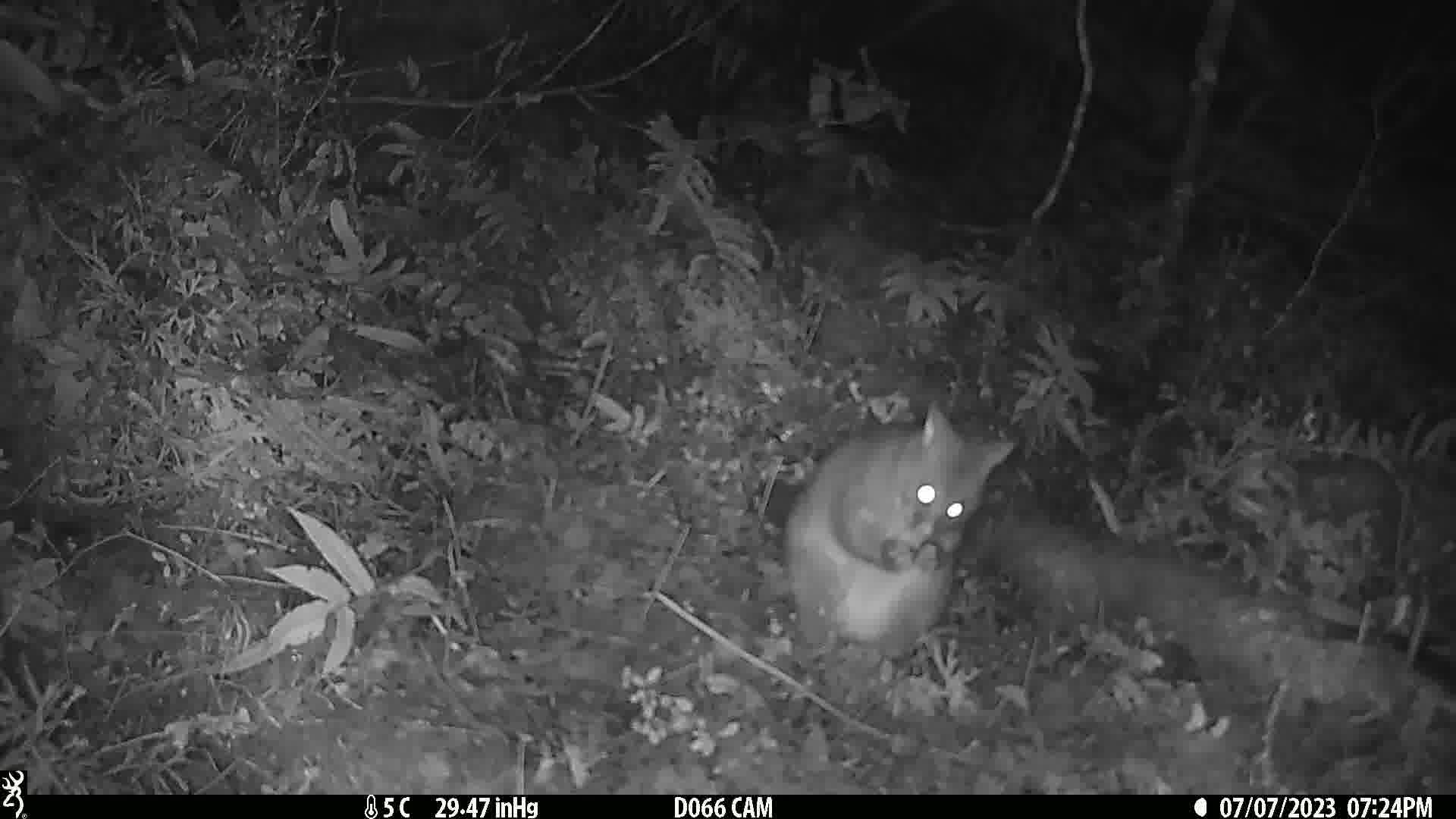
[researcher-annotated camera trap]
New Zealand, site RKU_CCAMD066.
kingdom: Animalia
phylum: Chordata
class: Mammalia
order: Diprotodontia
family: Phalangeridae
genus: Trichosurus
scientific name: Trichosurus vulpecula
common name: common brushtail possum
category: possum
Possum (common brushtail possum) (Trichosurus vulpecula).